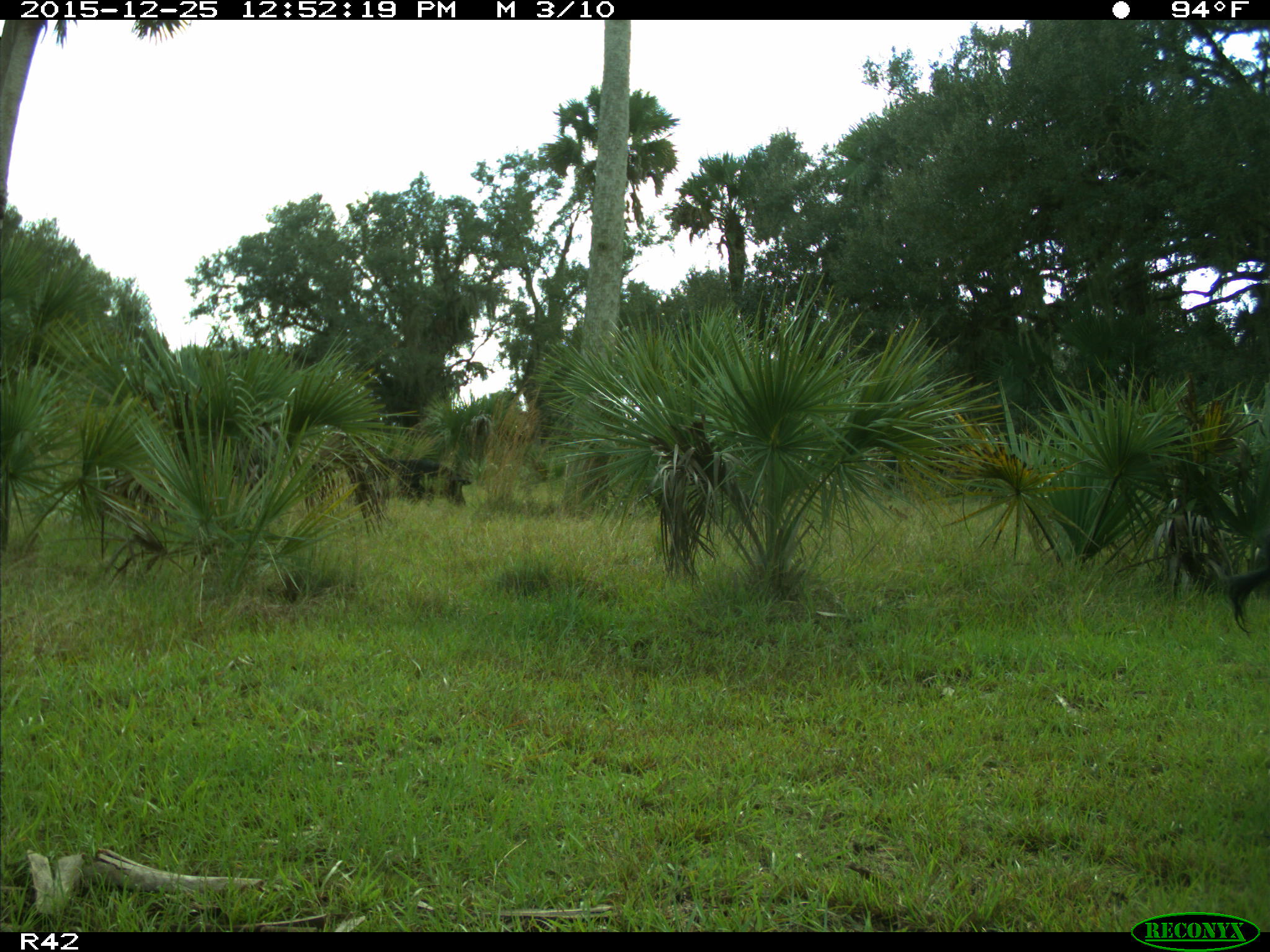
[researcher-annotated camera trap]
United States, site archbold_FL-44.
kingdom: Animalia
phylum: Chordata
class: Mammalia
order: Artiodactyla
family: Suidae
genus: Sus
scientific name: Sus scrofa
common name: wild boar